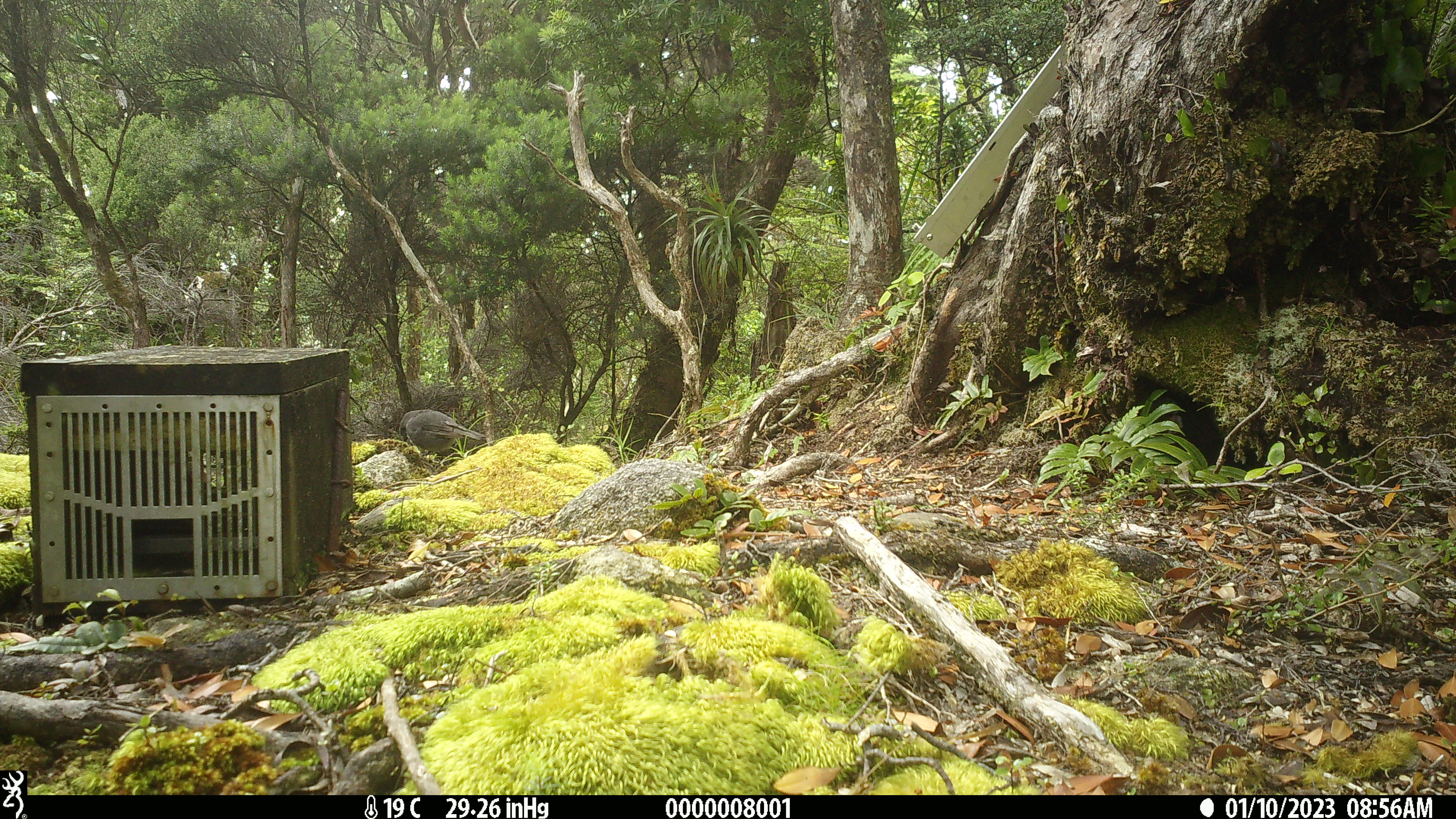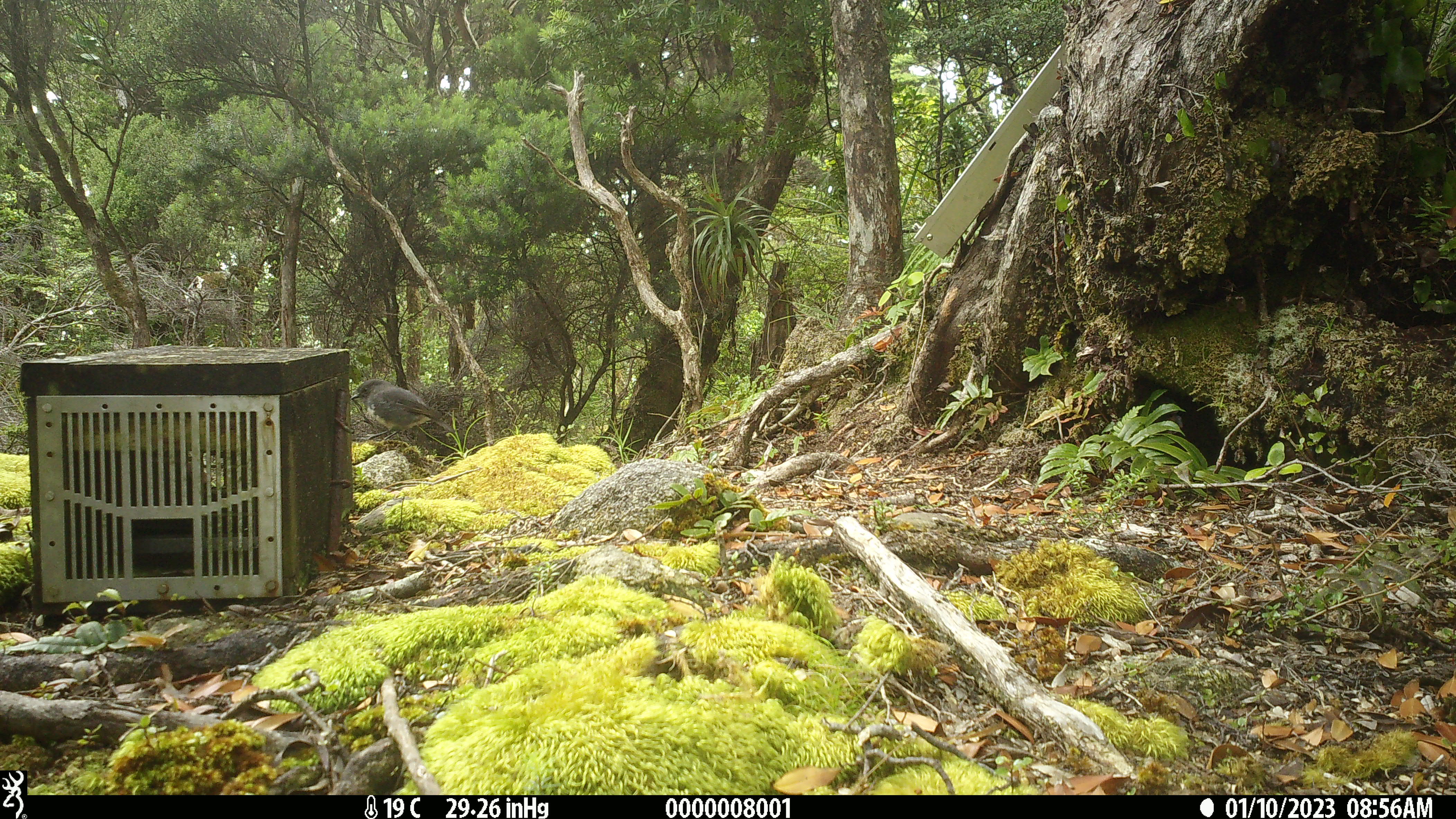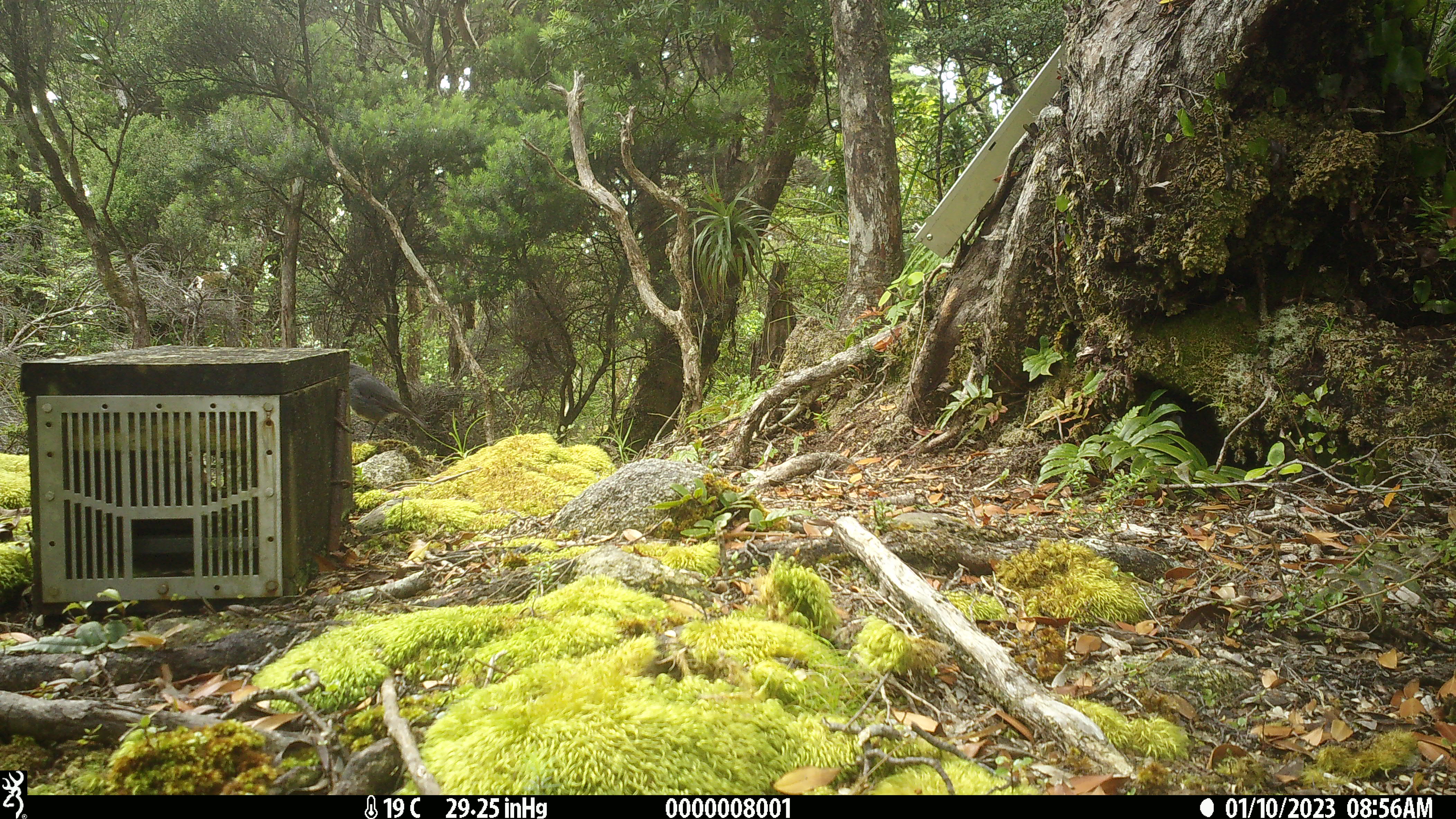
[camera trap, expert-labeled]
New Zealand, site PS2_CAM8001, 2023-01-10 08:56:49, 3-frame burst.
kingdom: Animalia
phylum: Chordata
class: Aves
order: Passeriformes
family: Petroicidae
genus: Petroica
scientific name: Petroica australis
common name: new zealand robin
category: robin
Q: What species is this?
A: Robin (new zealand robin) (Petroica australis).